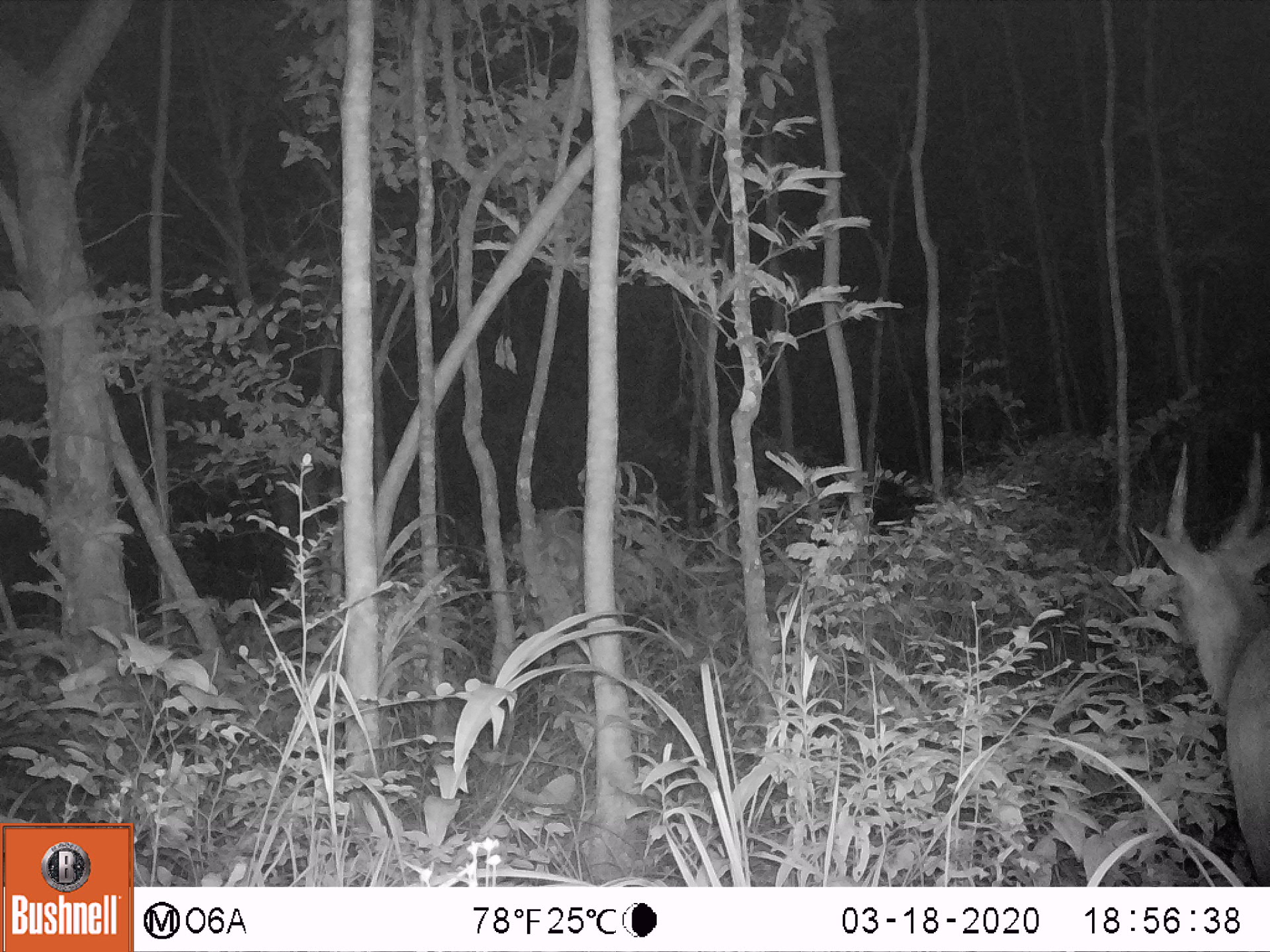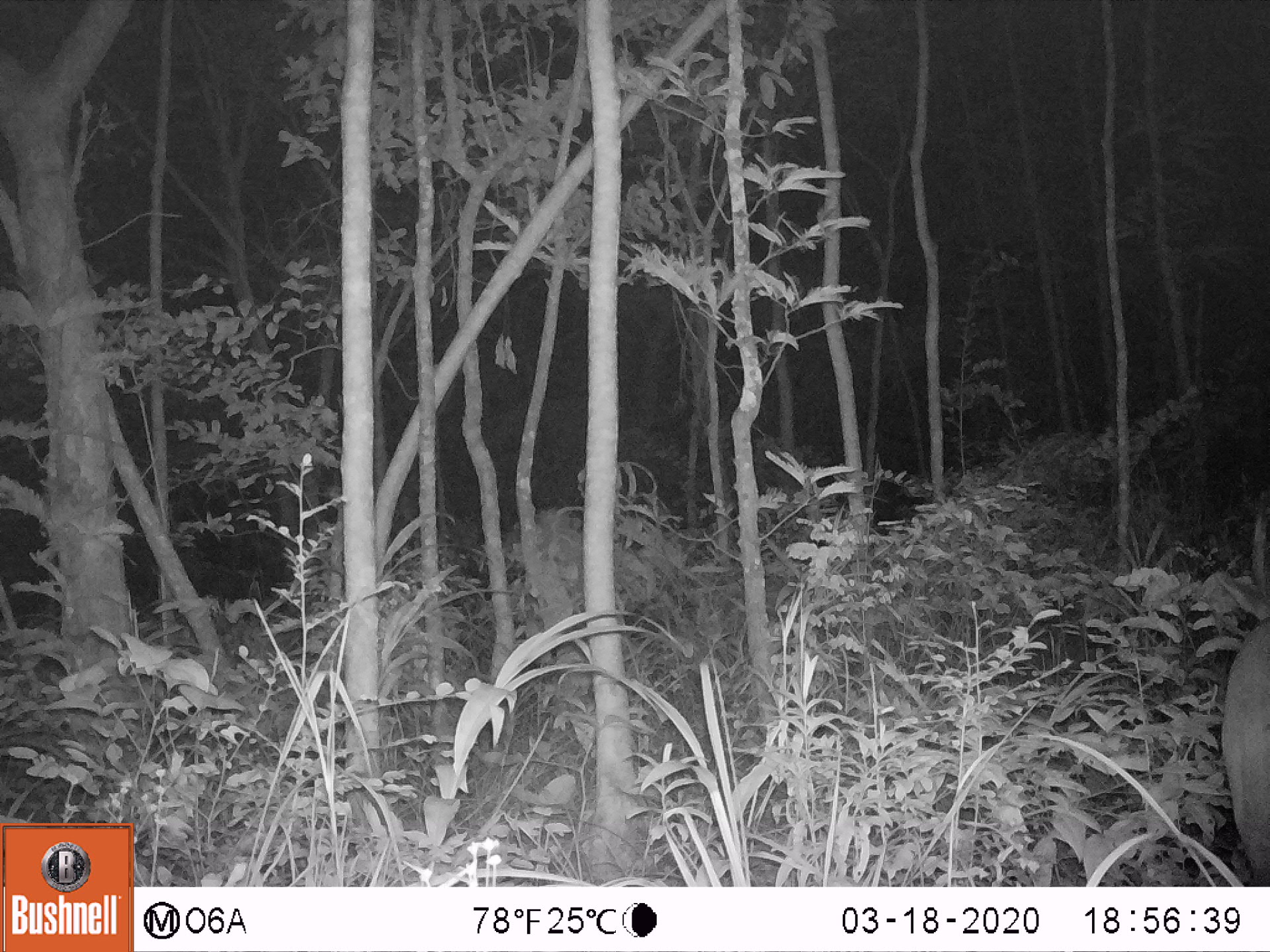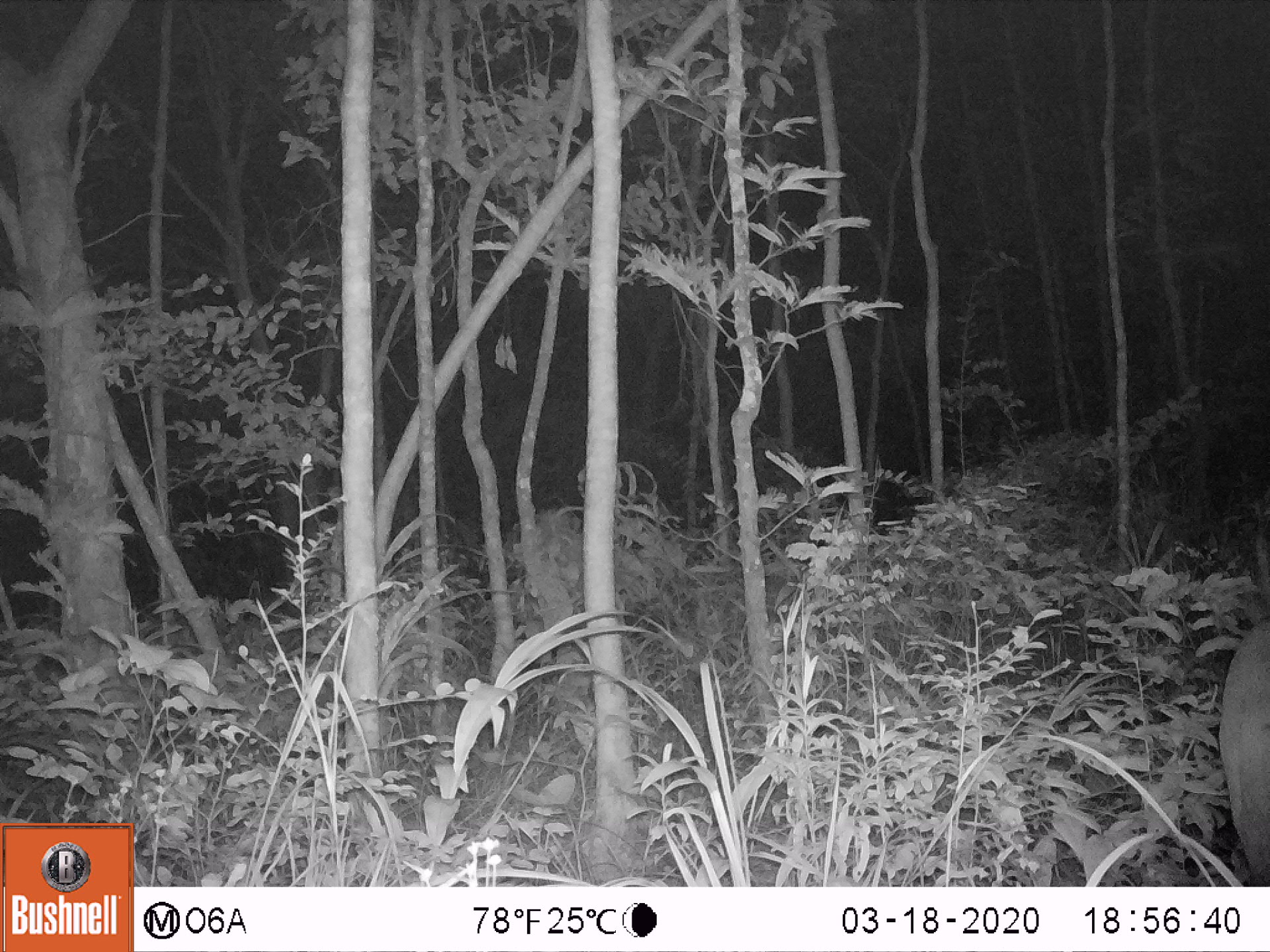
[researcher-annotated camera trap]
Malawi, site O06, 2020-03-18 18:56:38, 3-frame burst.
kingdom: Animalia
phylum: Chordata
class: Mammalia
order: Artiodactyla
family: Bovidae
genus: Tragelaphus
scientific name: Tragelaphus sylvaticus sylvaticus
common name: cape bushbuck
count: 1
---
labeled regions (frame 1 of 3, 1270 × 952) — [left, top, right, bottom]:
cape bushbuck: [1133, 420, 1269, 885]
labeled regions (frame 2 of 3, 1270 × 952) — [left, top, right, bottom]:
cape bushbuck: [1212, 497, 1267, 886]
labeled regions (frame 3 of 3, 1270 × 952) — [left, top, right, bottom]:
cape bushbuck: [1215, 518, 1269, 883]